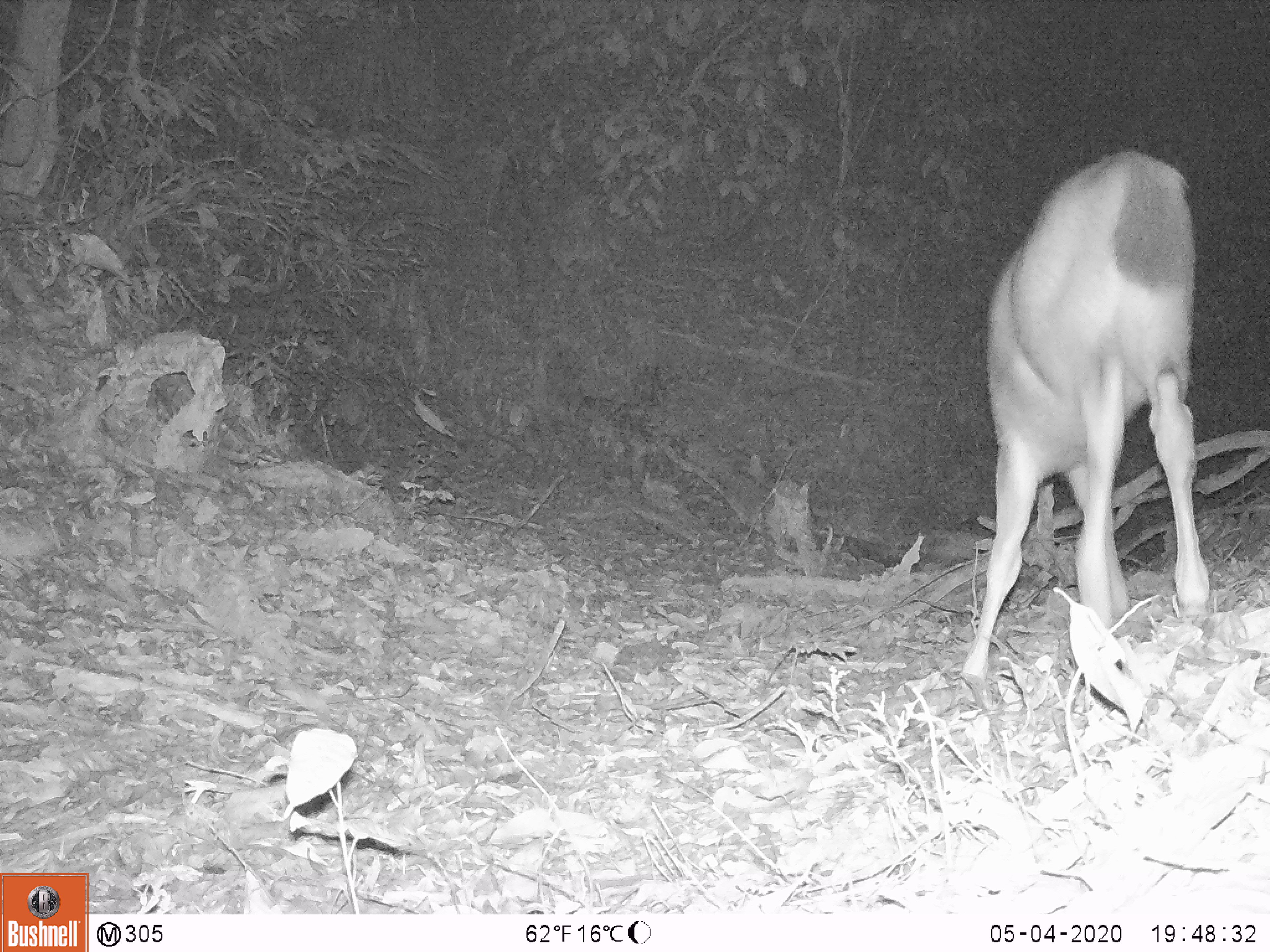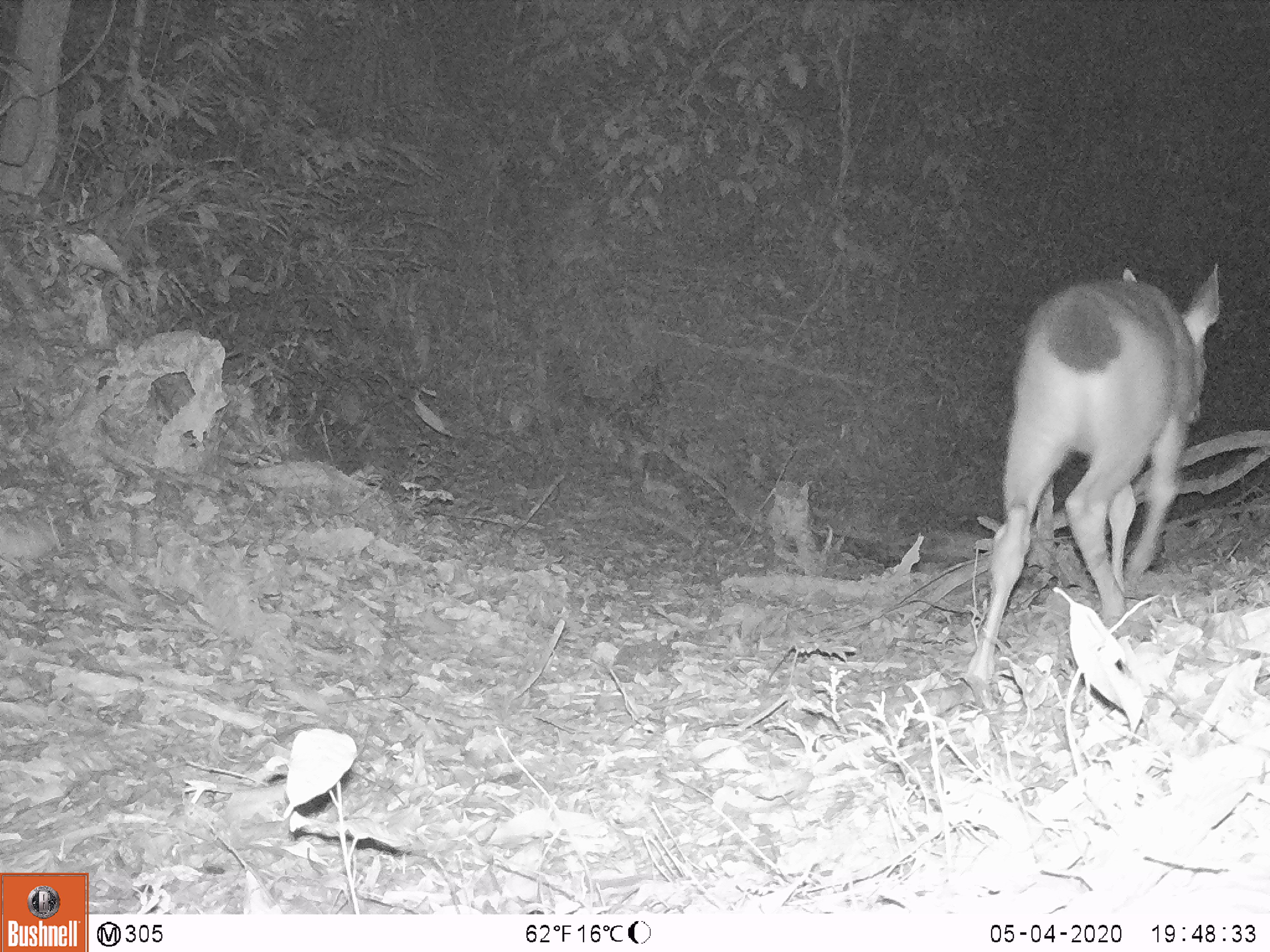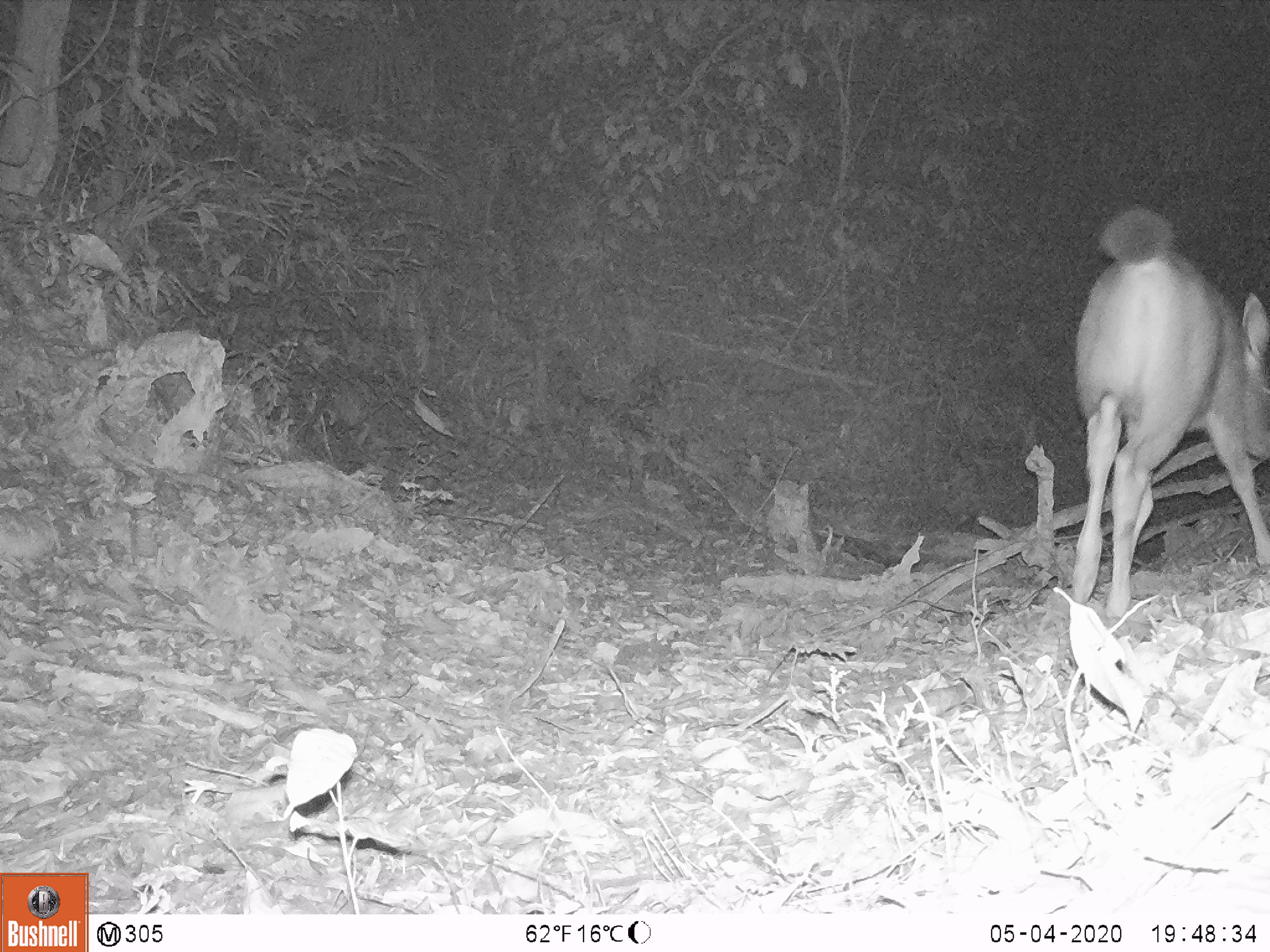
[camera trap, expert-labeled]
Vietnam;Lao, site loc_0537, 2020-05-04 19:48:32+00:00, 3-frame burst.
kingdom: Animalia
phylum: Chordata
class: Mammalia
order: Artiodactyla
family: Cervidae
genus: Rusa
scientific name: Rusa unicolor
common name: sambar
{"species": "sambar (Rusa unicolor)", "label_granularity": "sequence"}